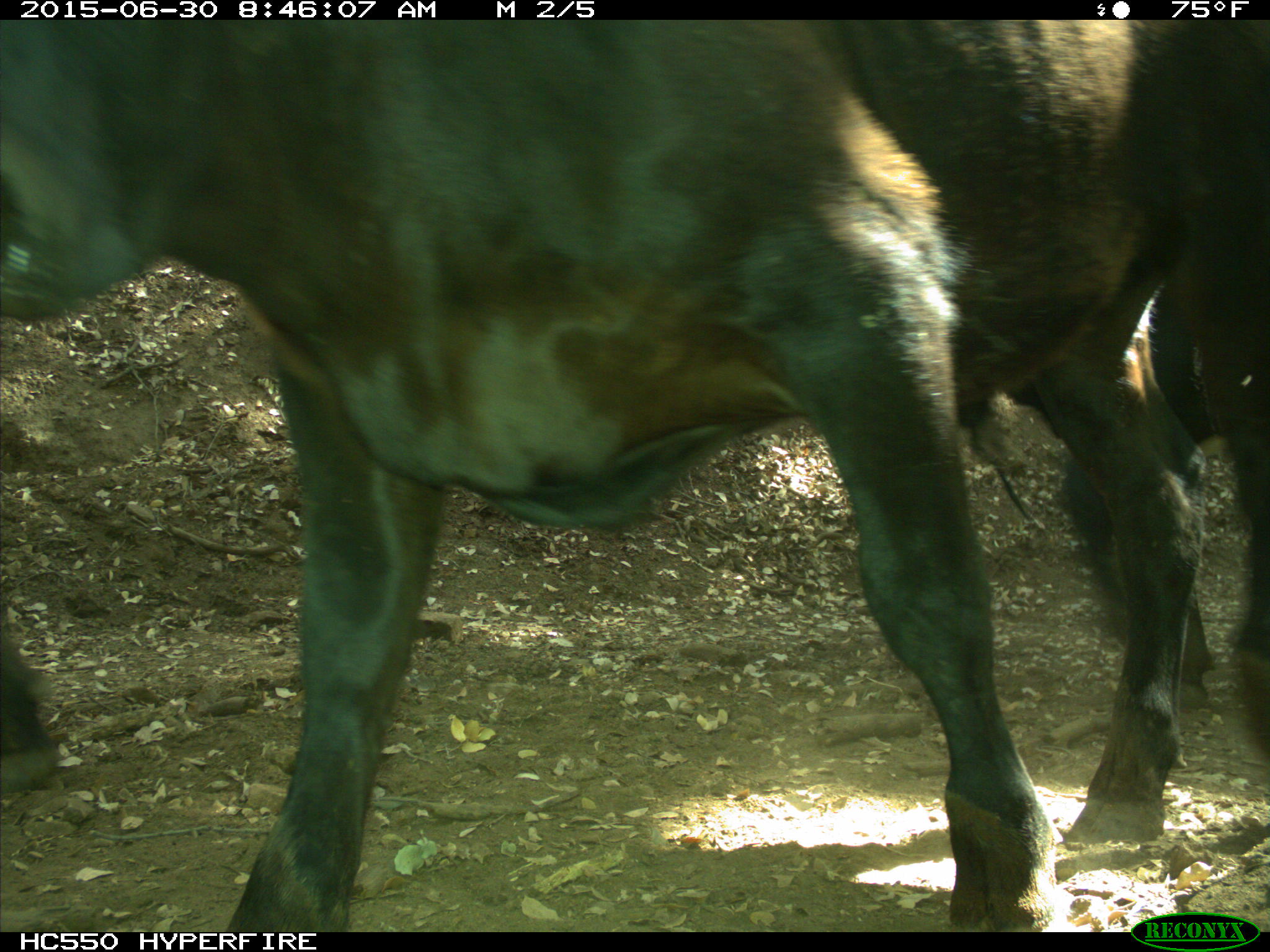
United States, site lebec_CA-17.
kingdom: Animalia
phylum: Chordata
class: Mammalia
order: Artiodactyla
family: Bovidae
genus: Bos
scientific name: Bos taurus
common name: domestic cow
Bos taurus (domestic cow).